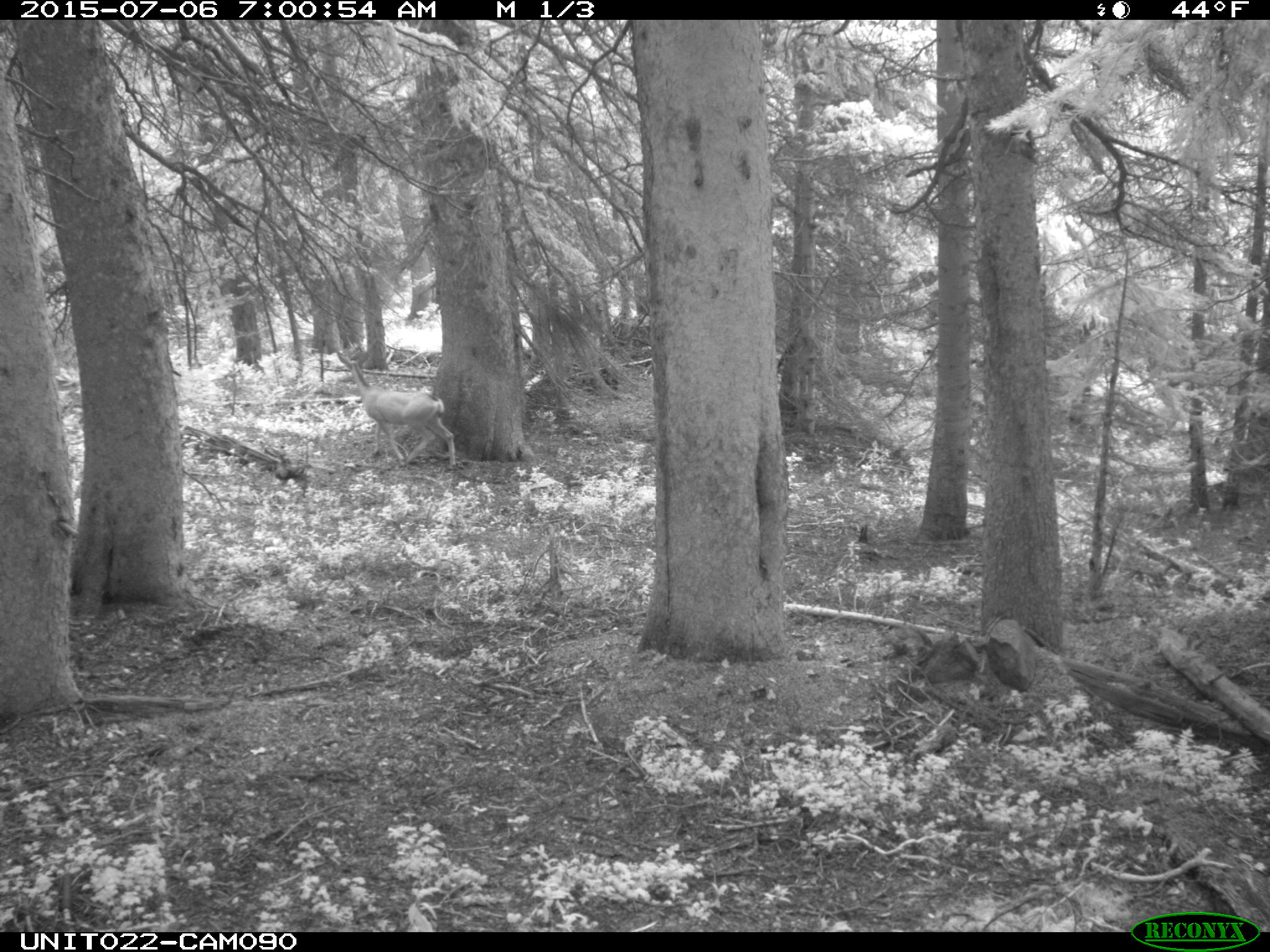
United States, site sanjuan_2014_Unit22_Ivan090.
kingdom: Animalia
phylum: Chordata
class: Mammalia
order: Artiodactyla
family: Cervidae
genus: Odocoileus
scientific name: Odocoileus hemionus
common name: mule deer